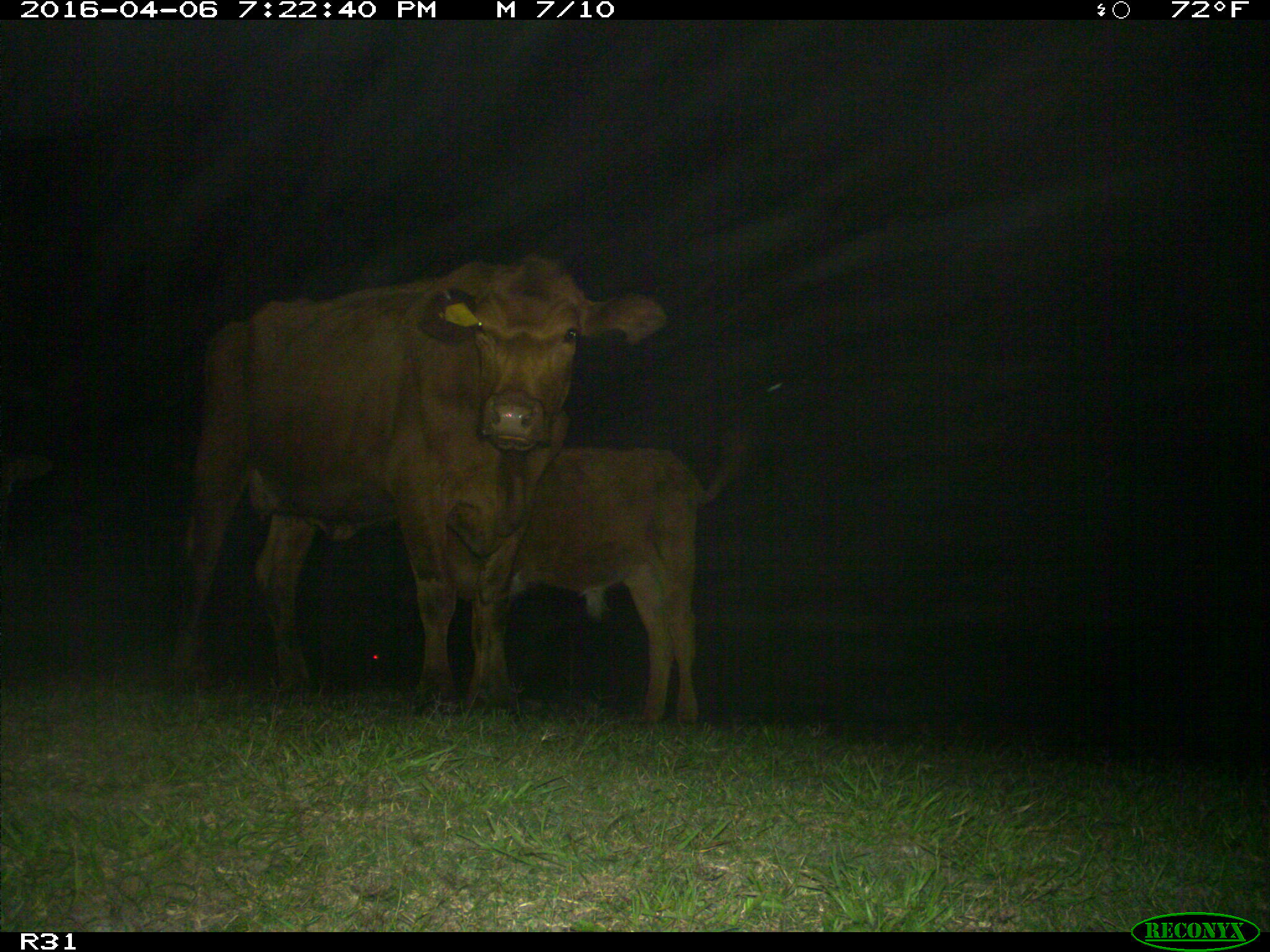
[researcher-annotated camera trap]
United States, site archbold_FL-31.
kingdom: Animalia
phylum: Chordata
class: Mammalia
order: Artiodactyla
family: Bovidae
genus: Bos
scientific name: Bos taurus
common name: domestic cow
Bos taurus (domestic cow).